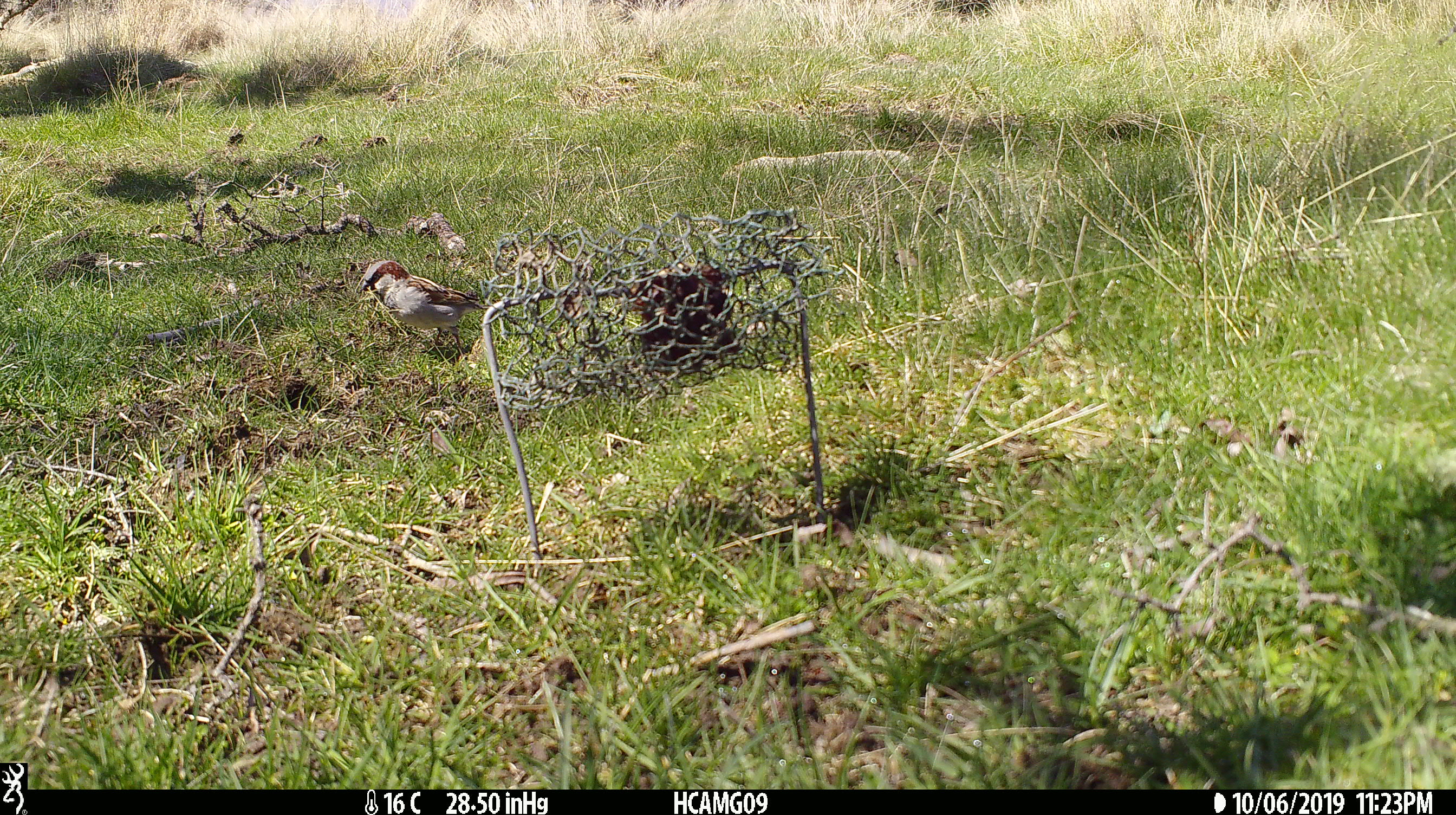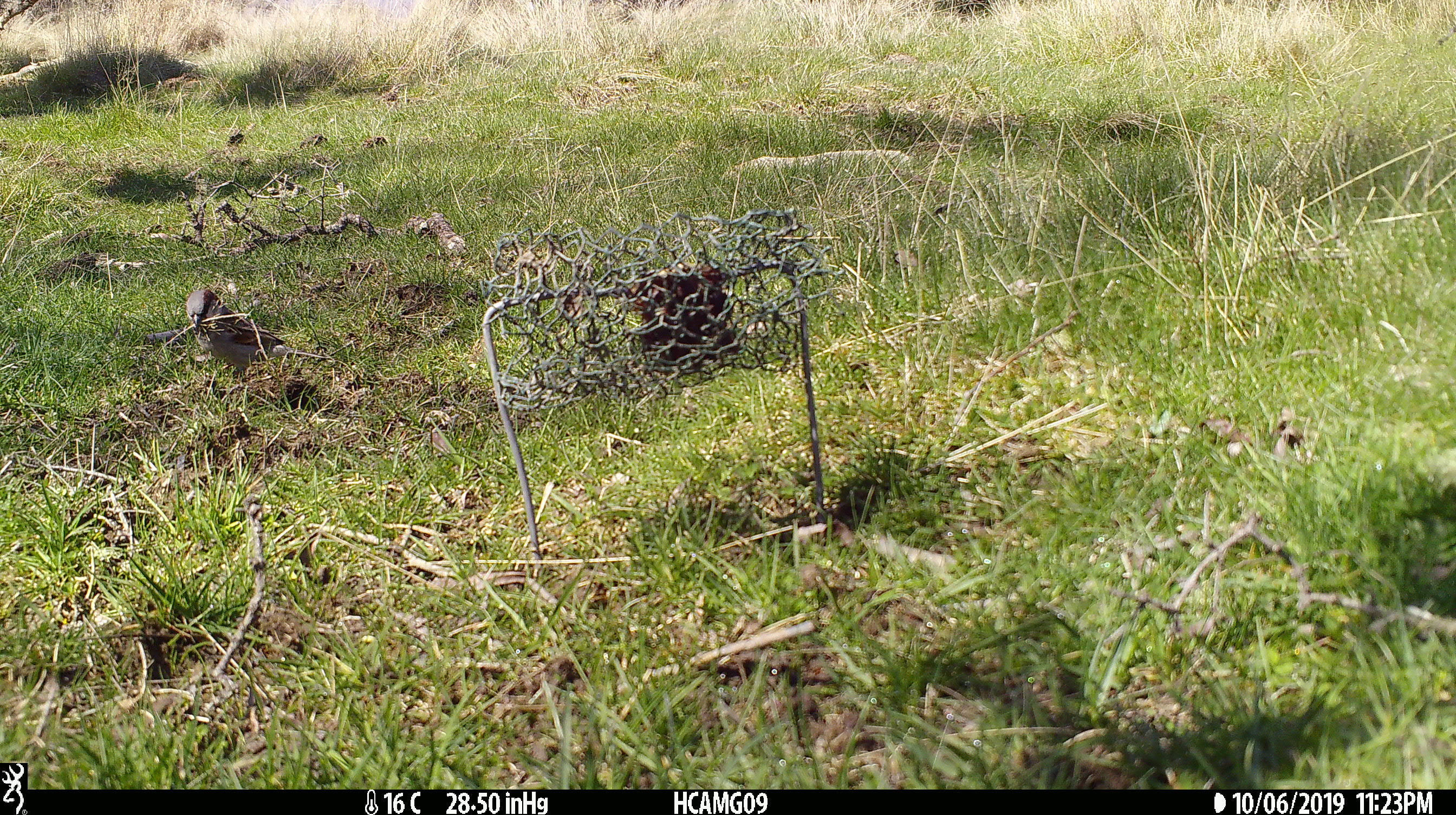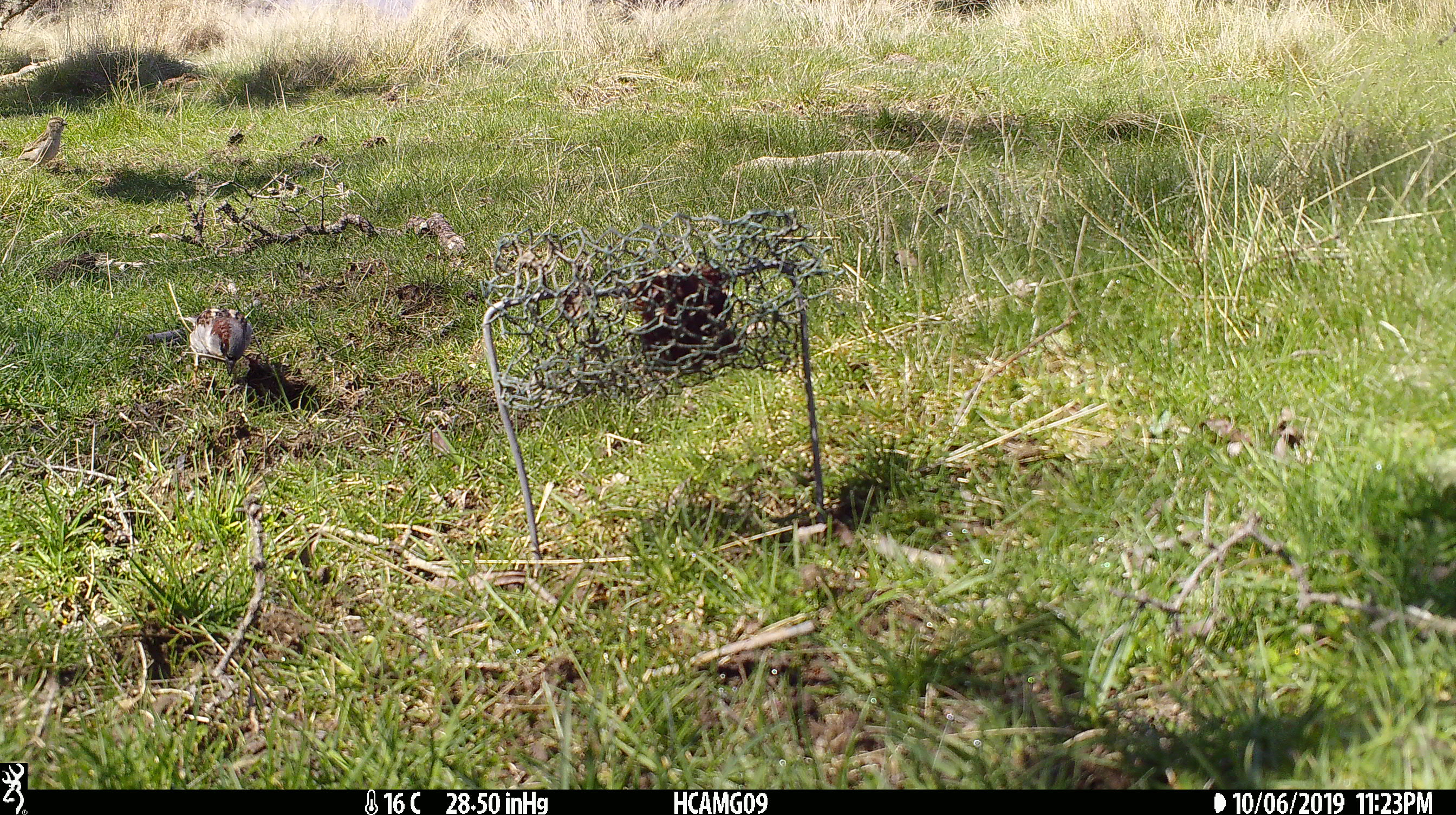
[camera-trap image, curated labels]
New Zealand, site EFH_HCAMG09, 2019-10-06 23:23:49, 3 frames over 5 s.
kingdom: Animalia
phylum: Chordata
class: Aves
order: Passeriformes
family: Passeridae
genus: Passer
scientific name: Passer domesticus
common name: house sparrow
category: sparrow